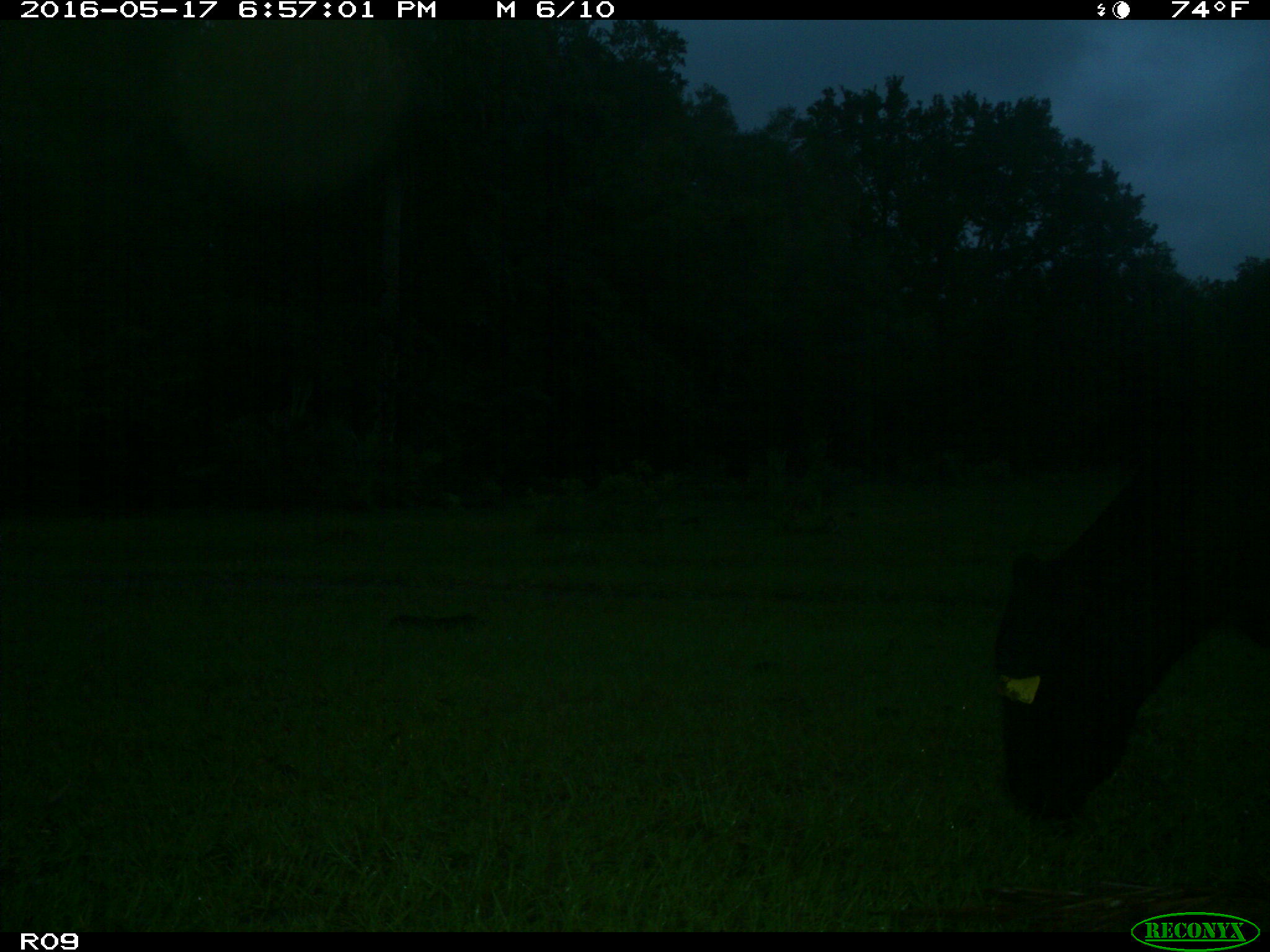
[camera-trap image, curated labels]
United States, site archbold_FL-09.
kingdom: Animalia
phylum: Chordata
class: Mammalia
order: Artiodactyla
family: Bovidae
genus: Bos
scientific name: Bos taurus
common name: domestic cow